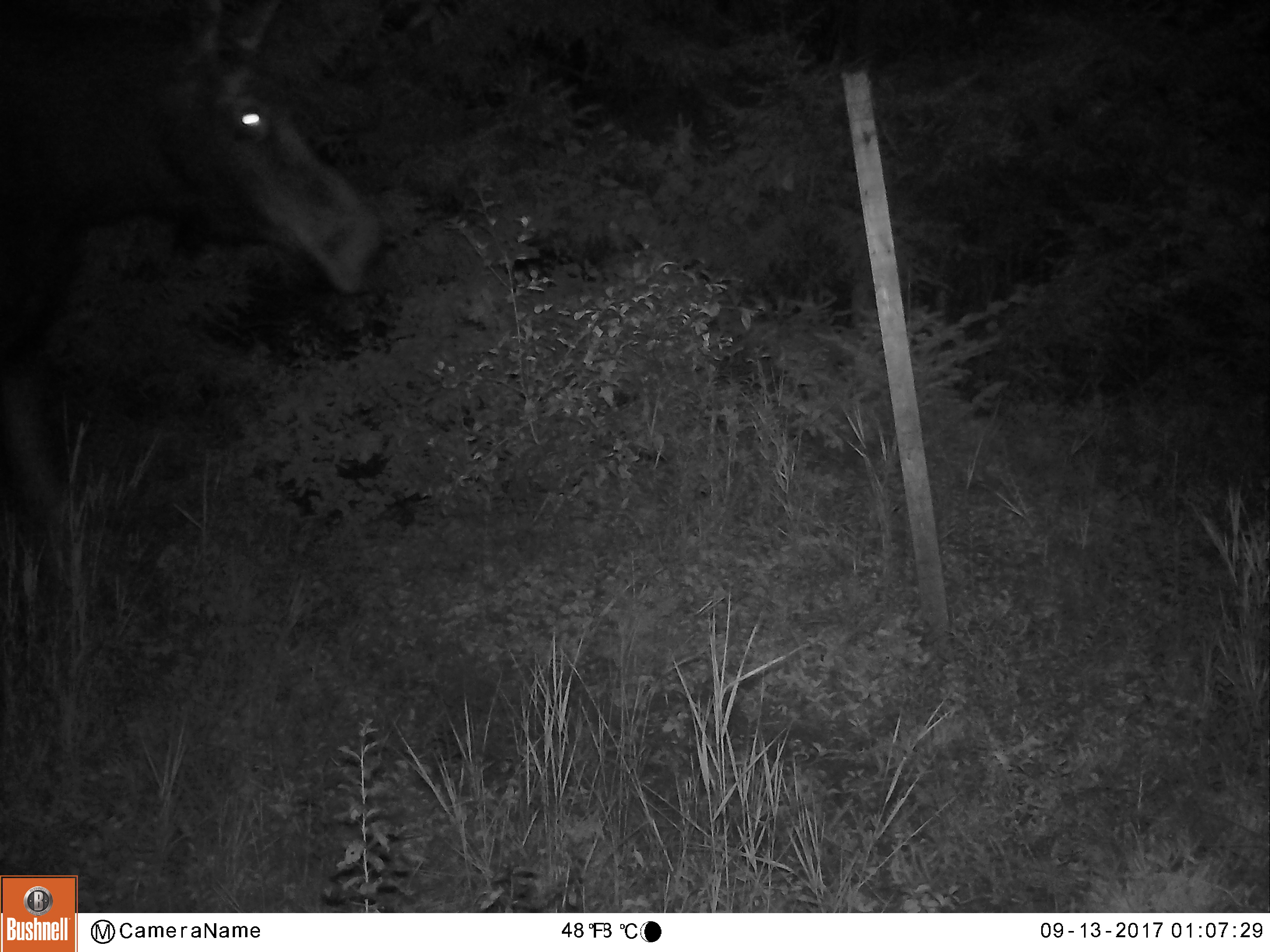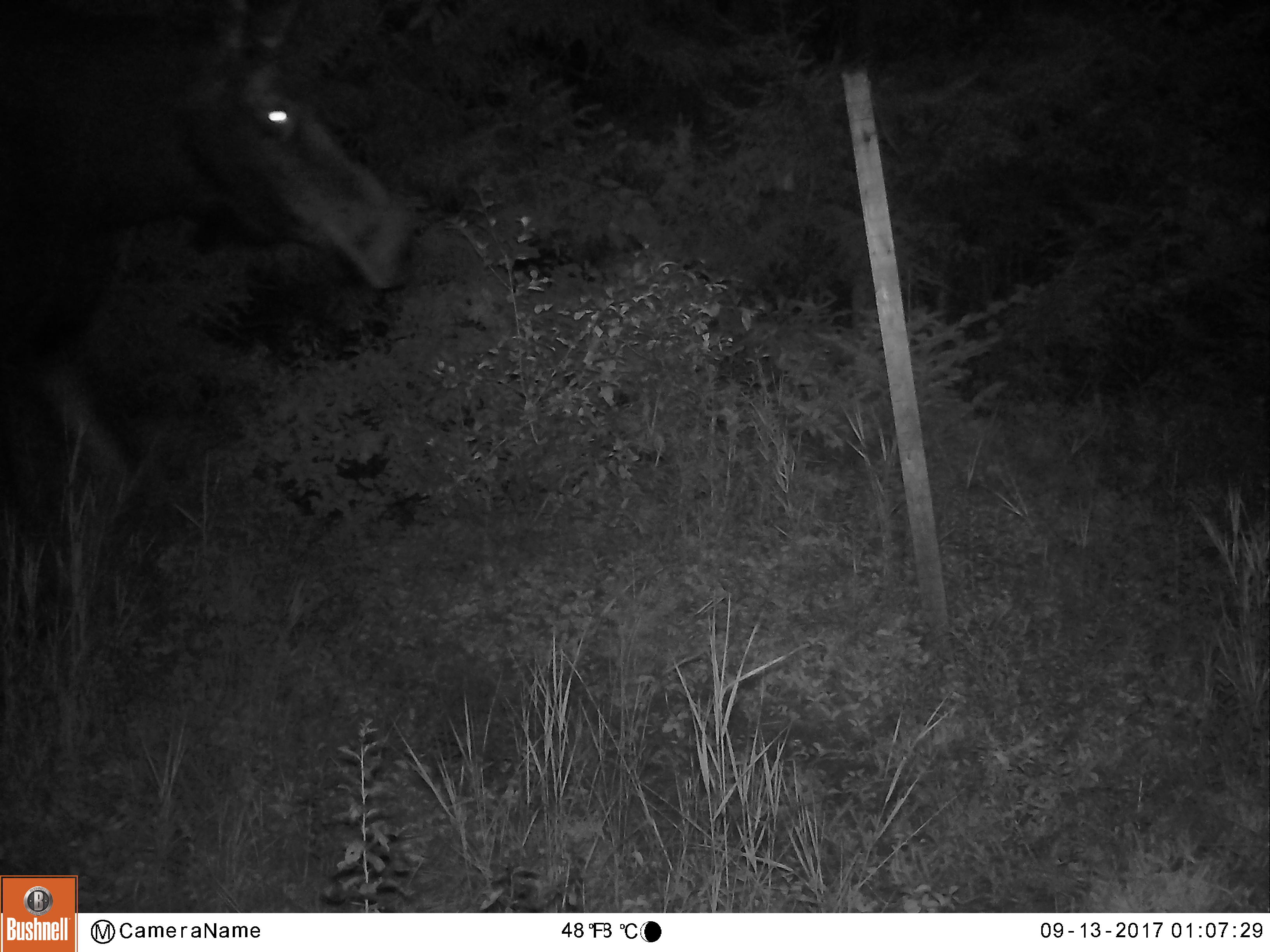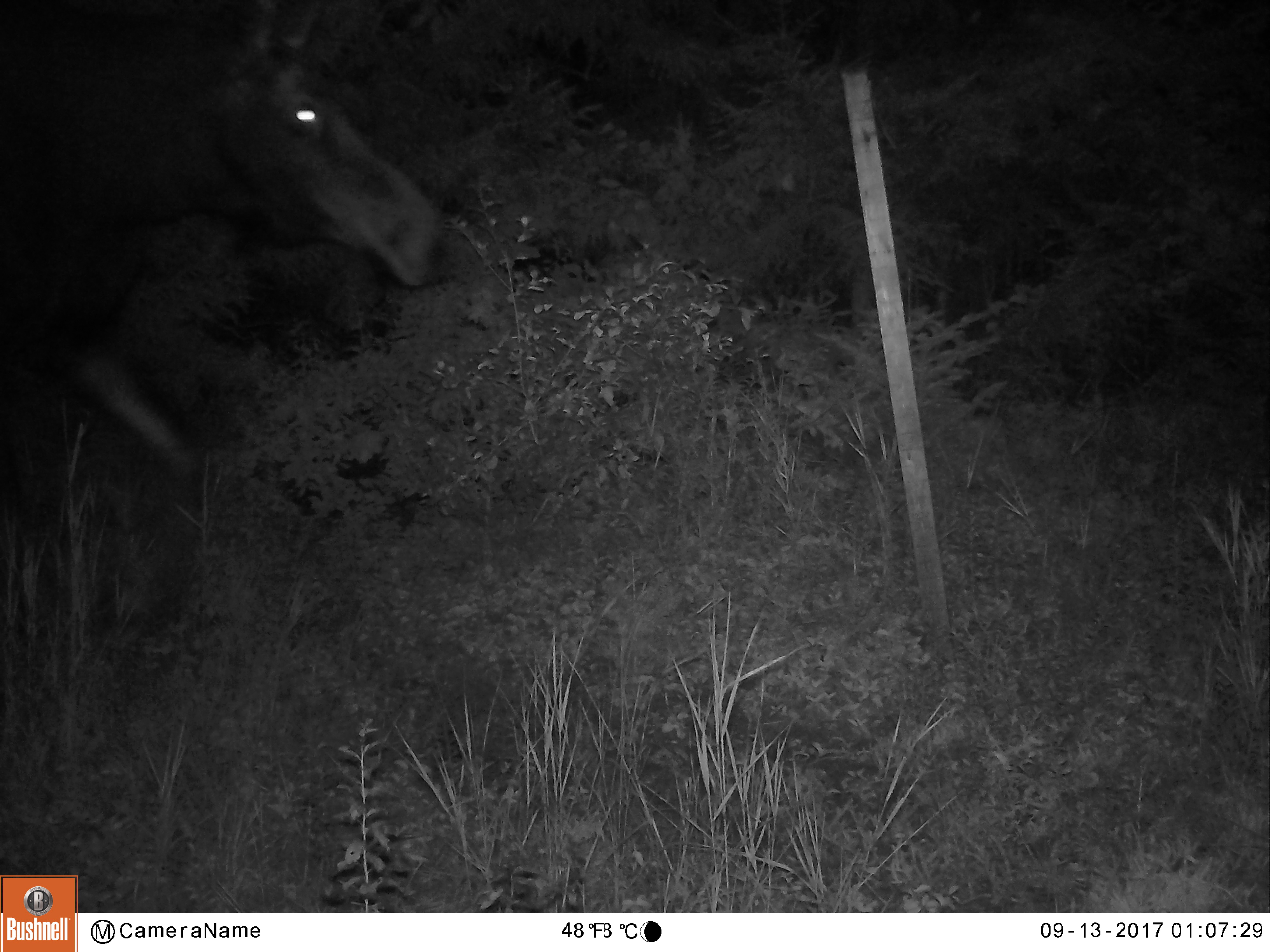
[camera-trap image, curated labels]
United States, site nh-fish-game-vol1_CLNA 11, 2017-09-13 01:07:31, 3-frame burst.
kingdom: Animalia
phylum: Chordata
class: Mammalia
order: Artiodactyla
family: Cervidae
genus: Alces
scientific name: Alces alces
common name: moose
Moose (Alces alces).